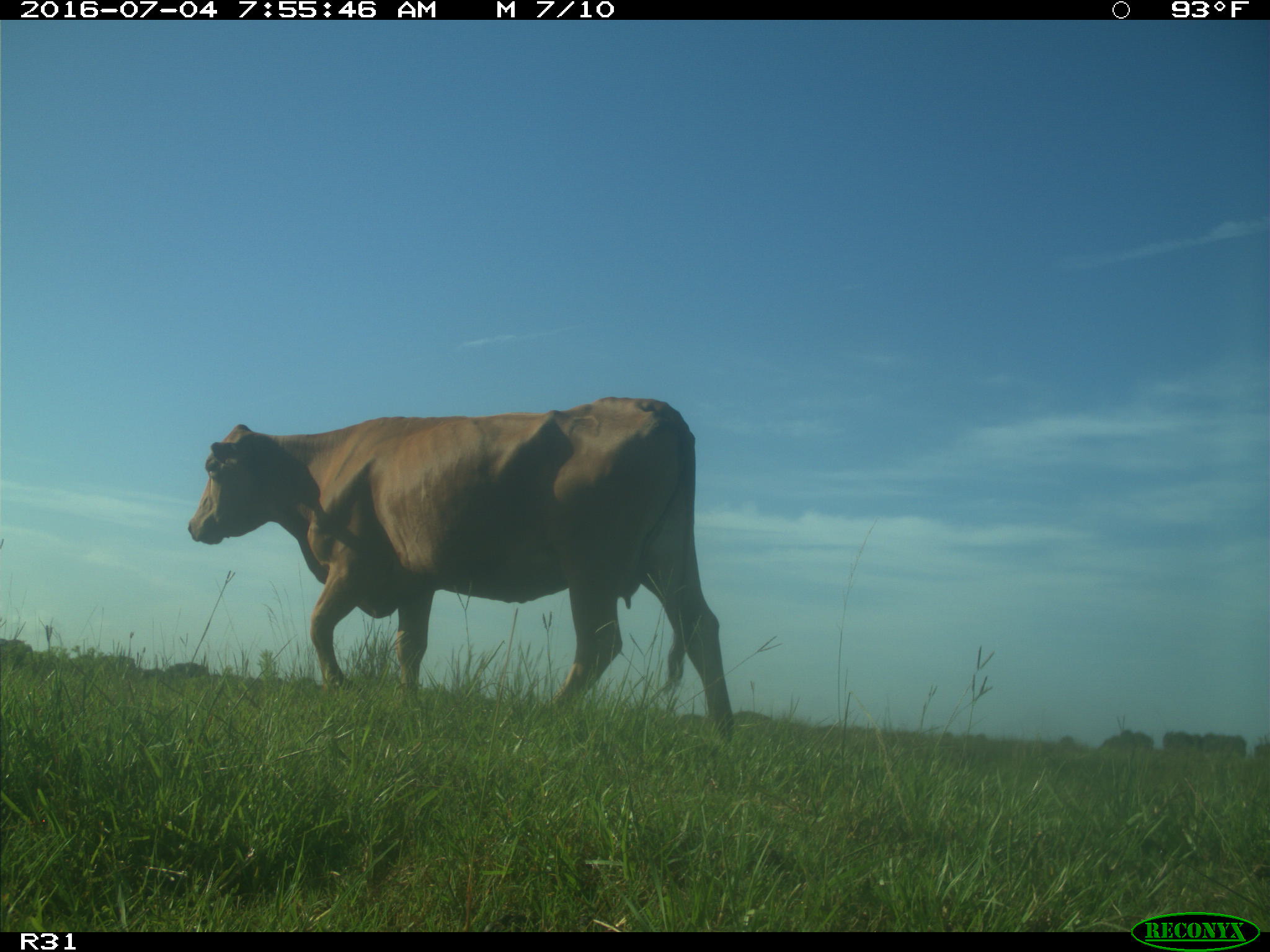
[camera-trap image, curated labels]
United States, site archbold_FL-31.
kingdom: Animalia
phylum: Chordata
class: Mammalia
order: Artiodactyla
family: Bovidae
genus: Bos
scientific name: Bos taurus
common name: domestic cow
Bos taurus (domestic cow).